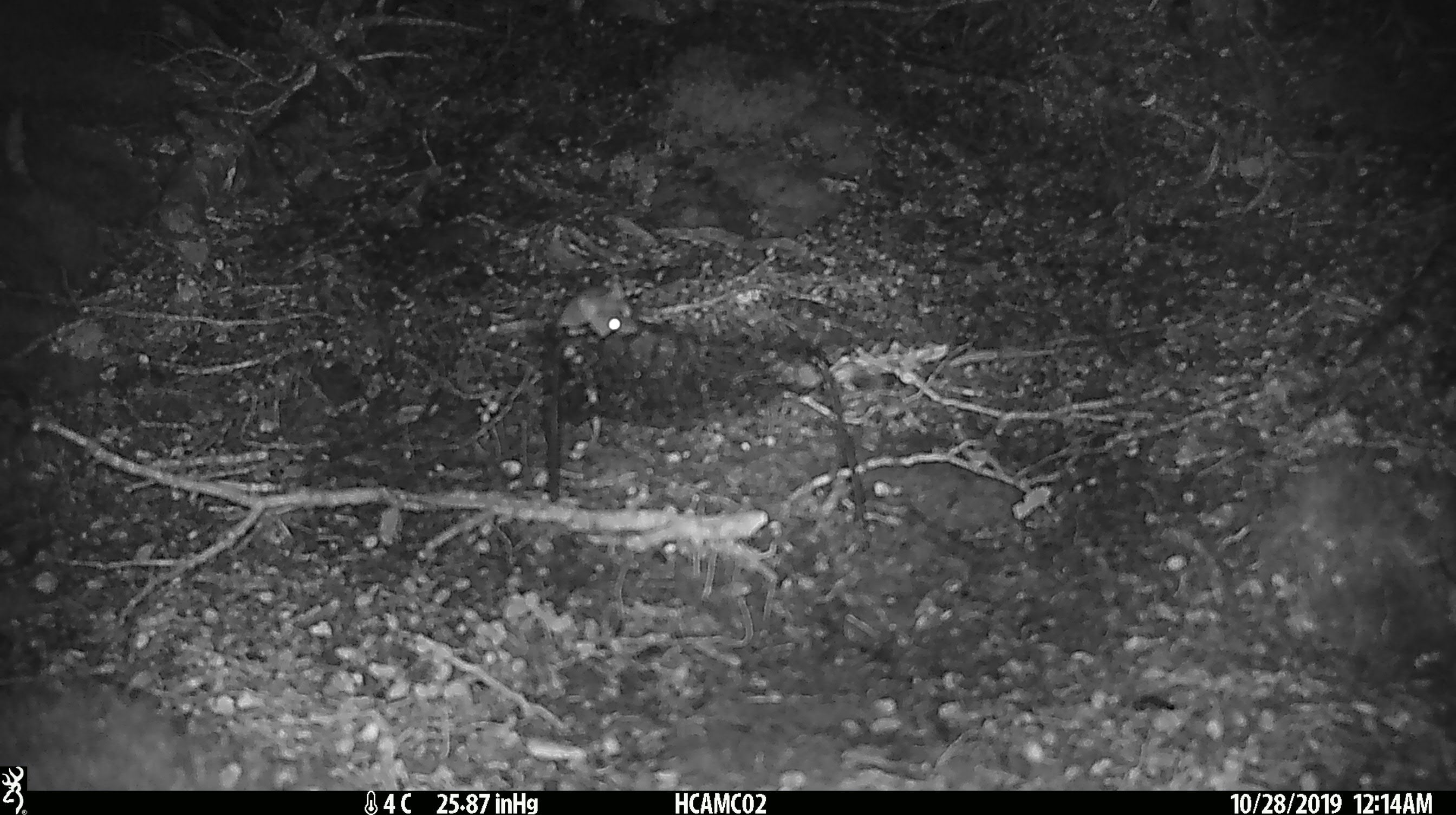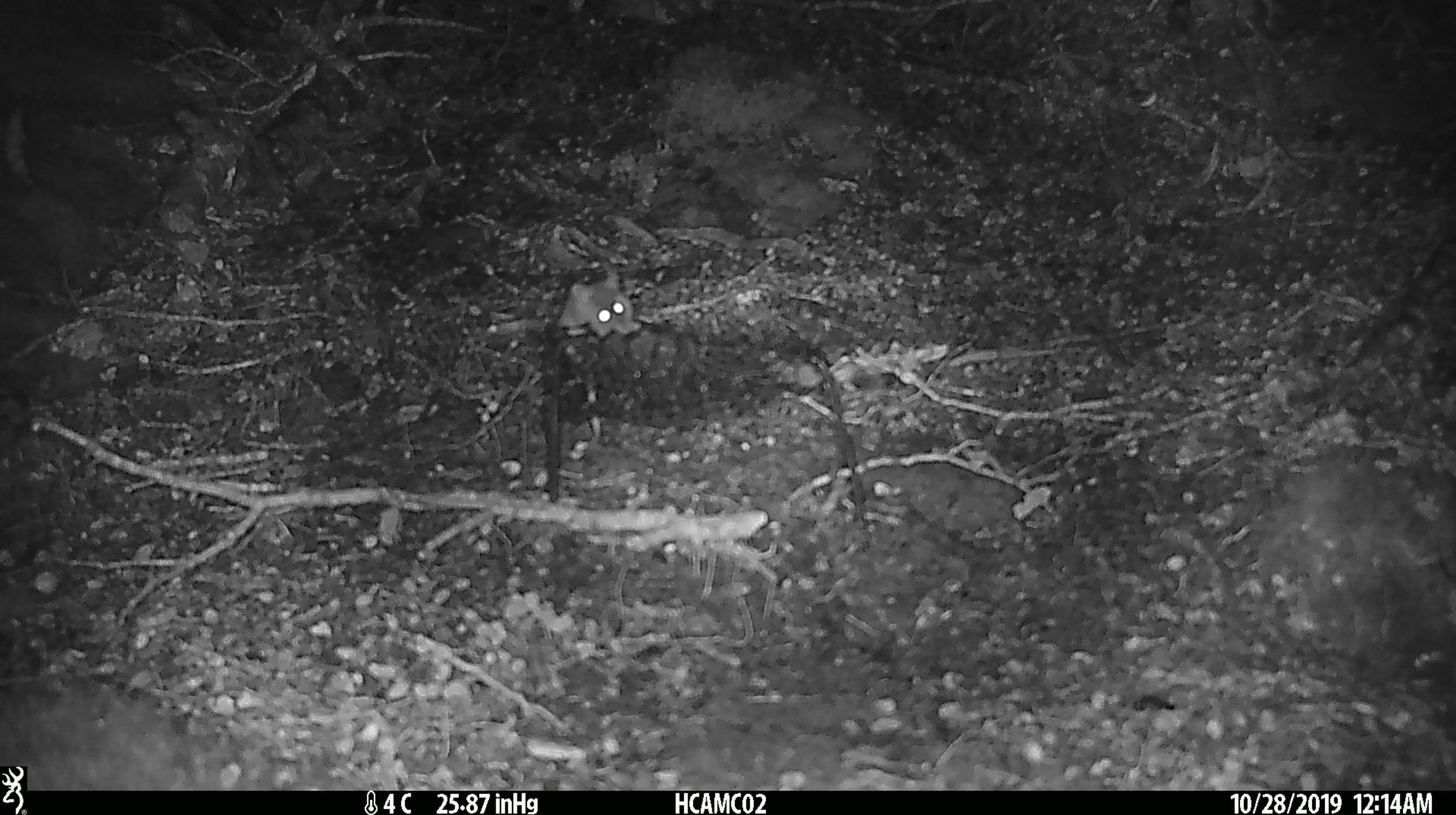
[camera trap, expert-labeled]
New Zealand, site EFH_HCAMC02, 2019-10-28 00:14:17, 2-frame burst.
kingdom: Animalia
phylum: Chordata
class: Mammalia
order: Rodentia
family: Muridae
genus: Mus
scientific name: Mus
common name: mouse